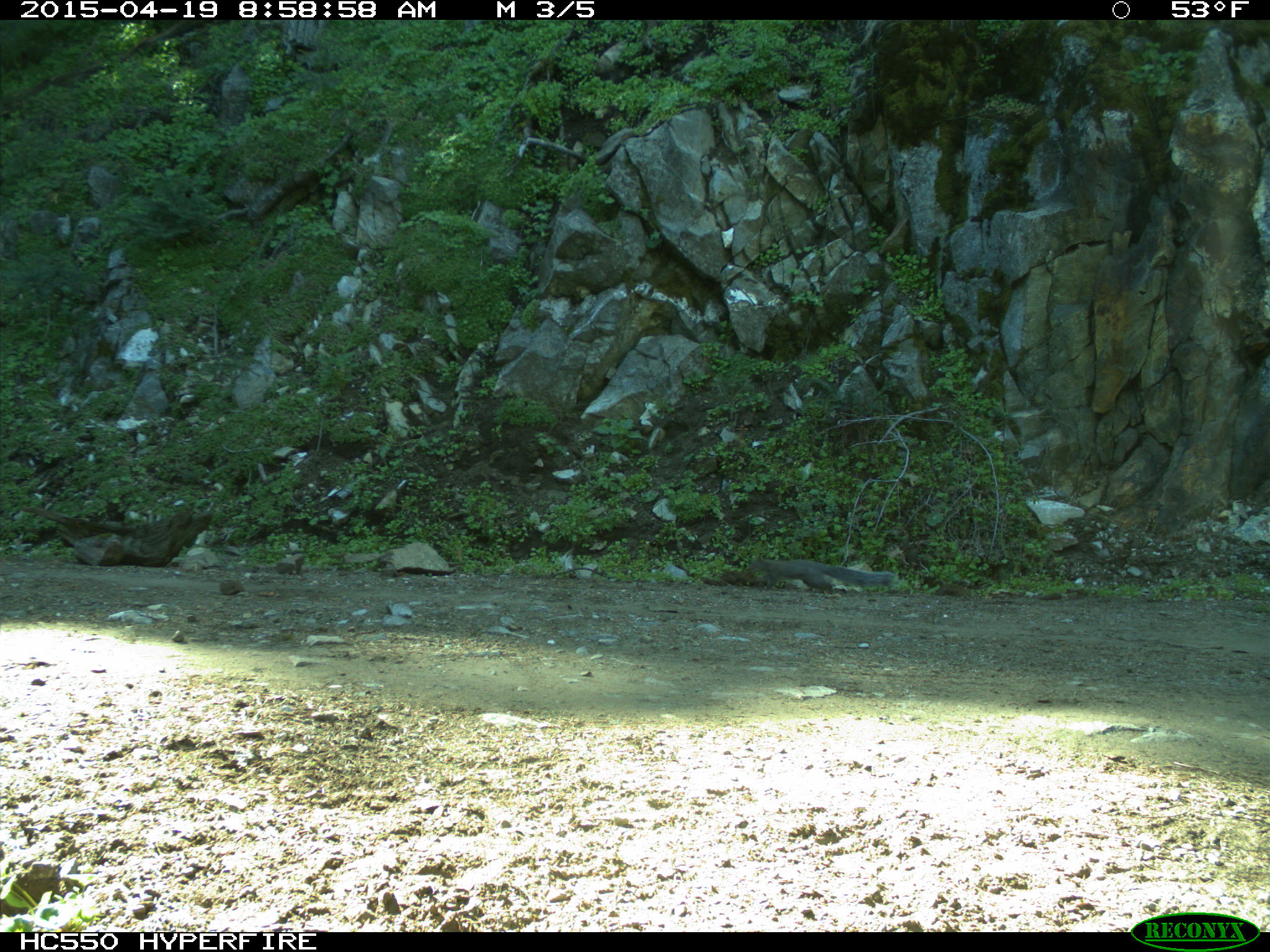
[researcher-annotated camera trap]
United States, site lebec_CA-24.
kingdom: Animalia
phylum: Chordata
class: Mammalia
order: Rodentia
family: Sciuridae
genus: Sciurus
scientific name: Sciurus carolinensis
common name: eastern gray squirrel